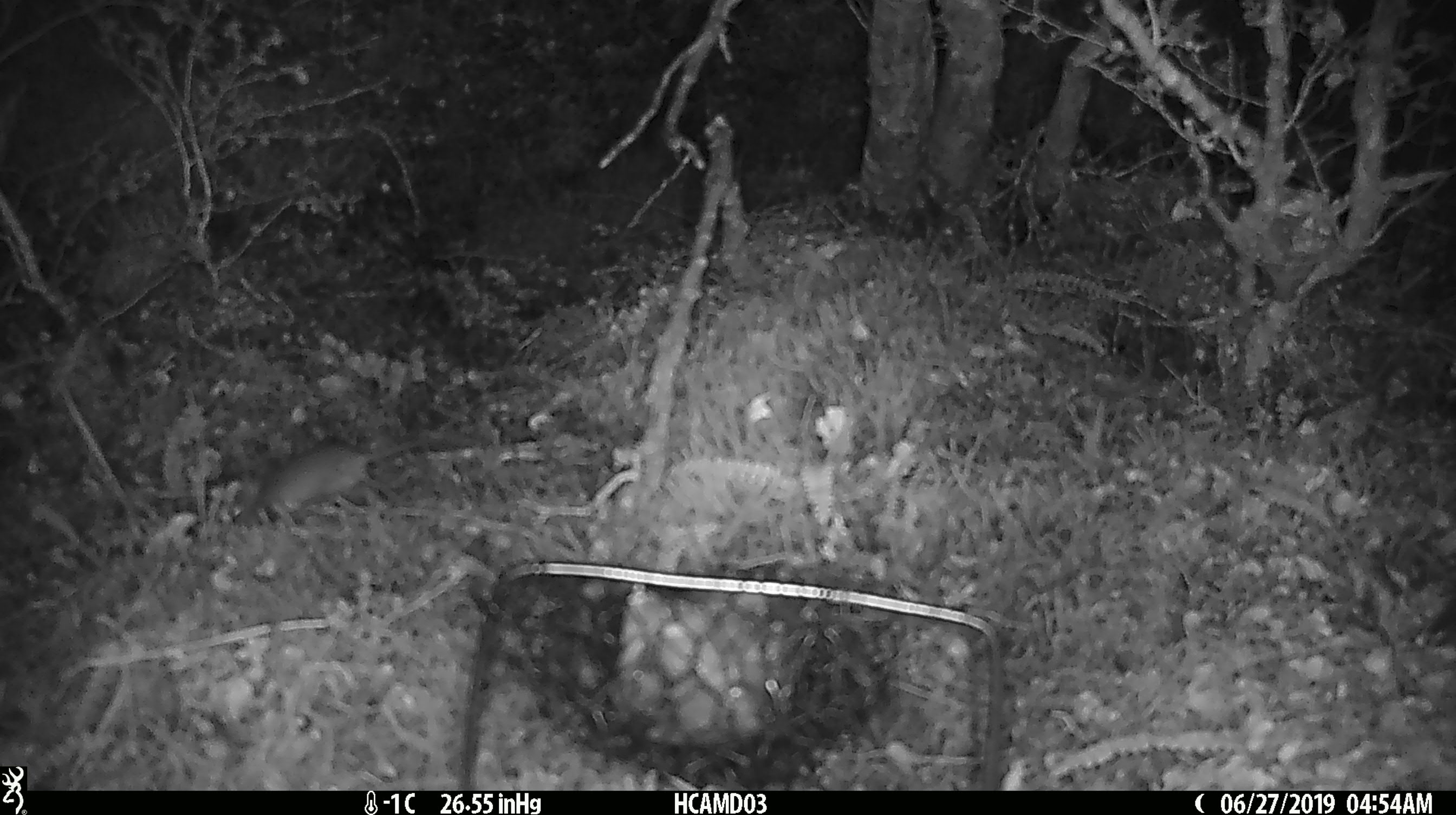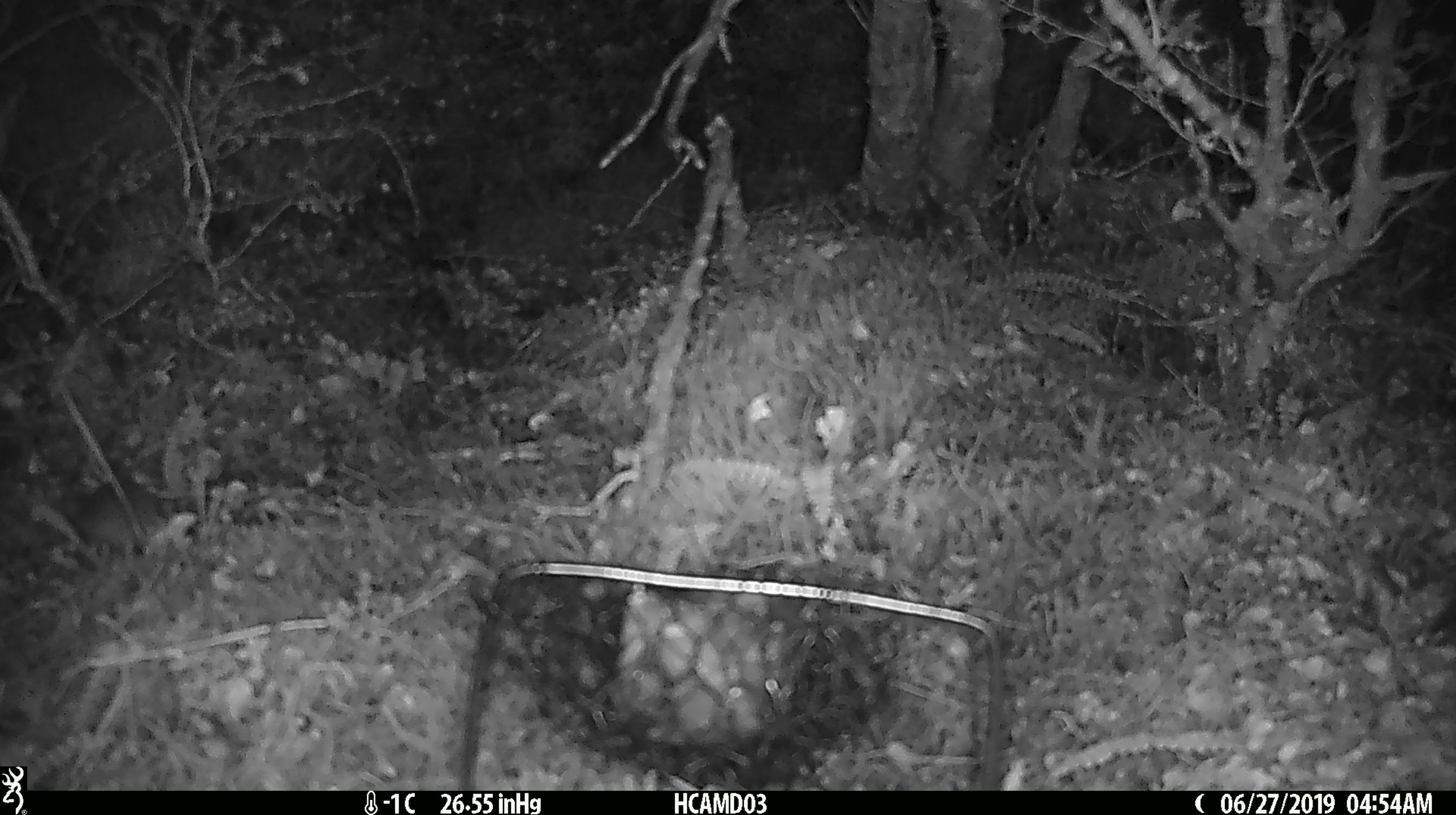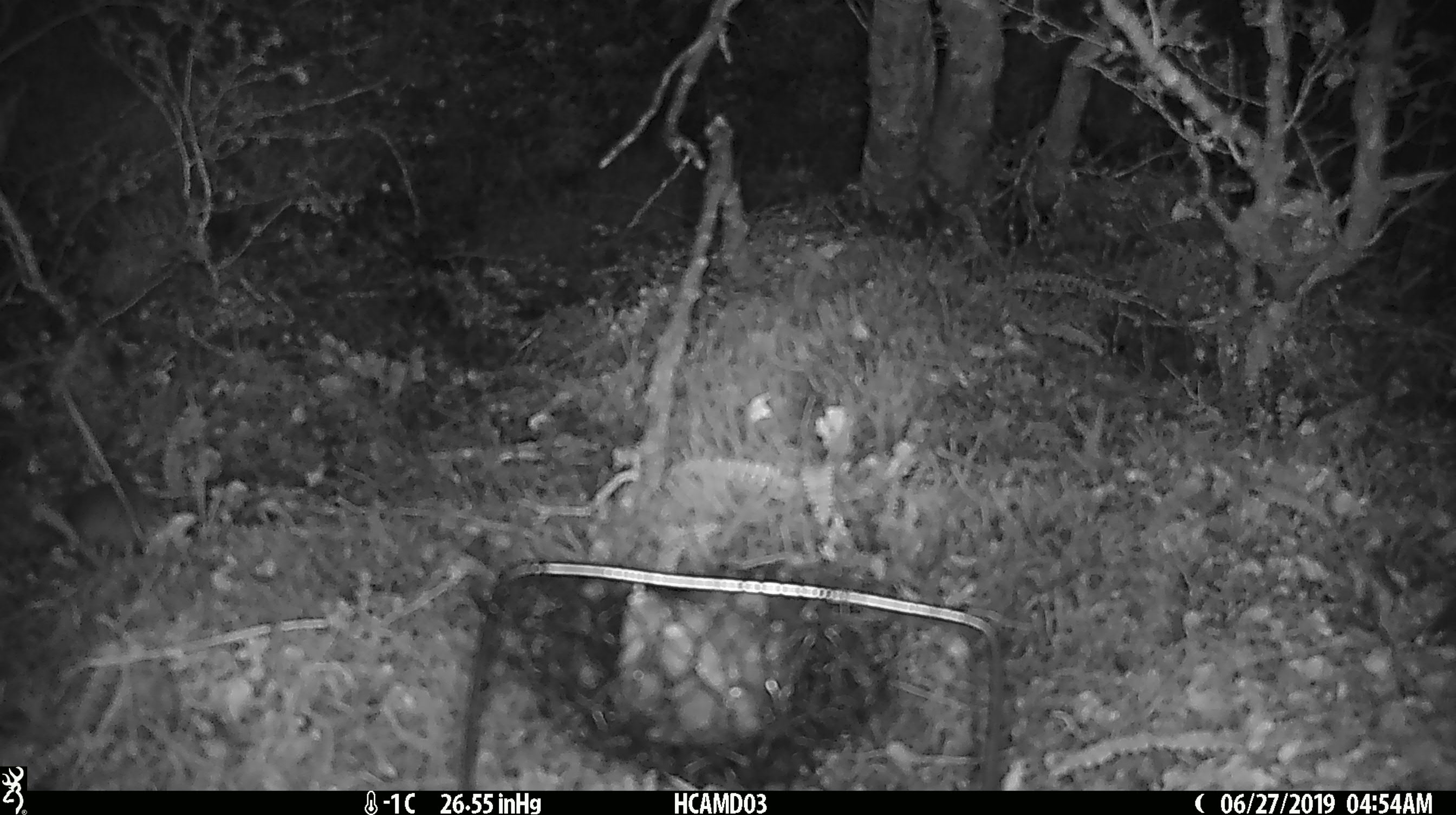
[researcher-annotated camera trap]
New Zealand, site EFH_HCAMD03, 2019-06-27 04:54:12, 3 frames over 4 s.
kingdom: Animalia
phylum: Chordata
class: Mammalia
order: Rodentia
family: Muridae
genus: Mus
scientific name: Mus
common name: mouse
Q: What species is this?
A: Mouse (Mus).